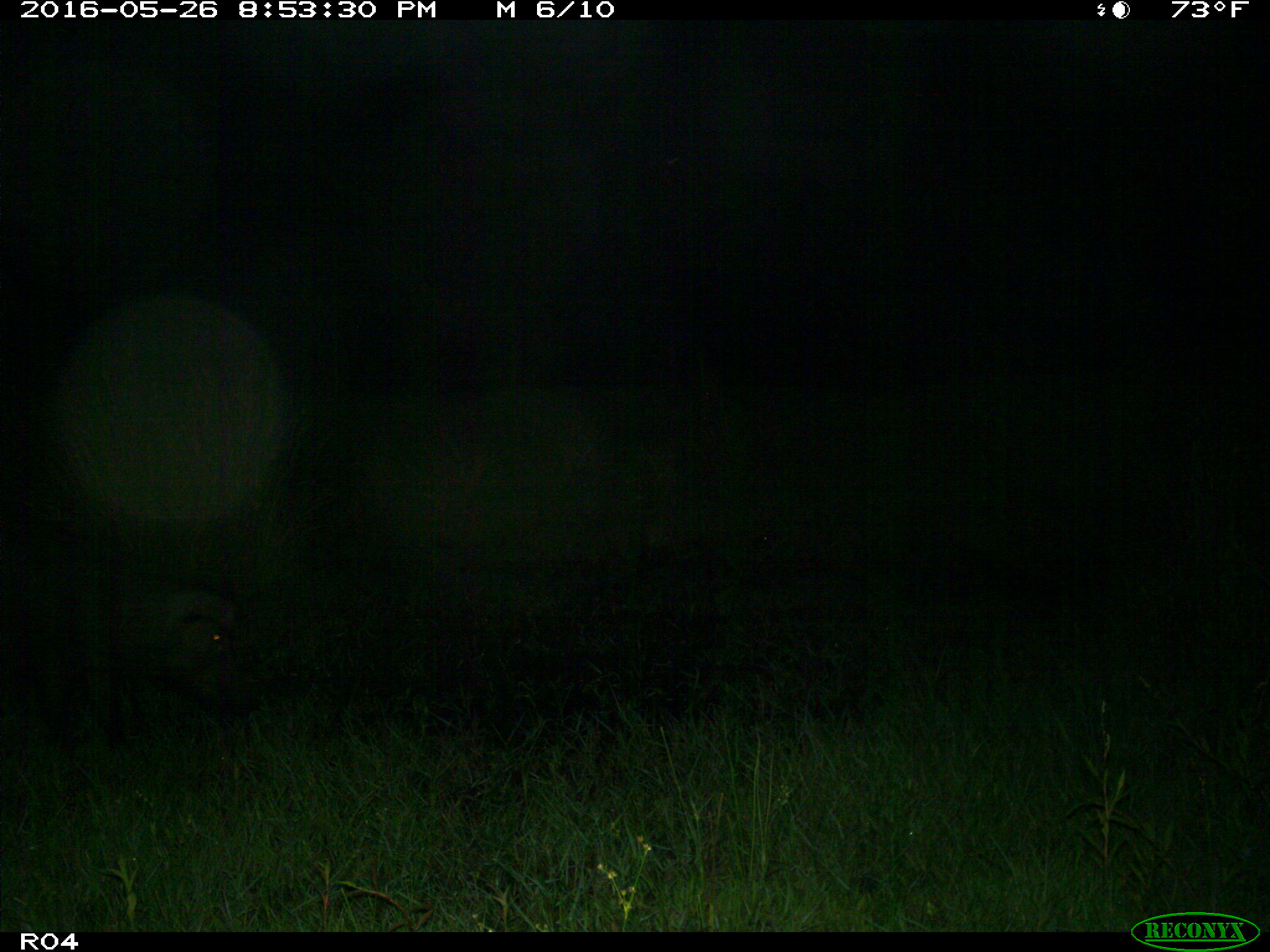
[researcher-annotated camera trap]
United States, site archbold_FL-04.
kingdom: Animalia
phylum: Chordata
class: Mammalia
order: Artiodactyla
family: Suidae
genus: Sus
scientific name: Sus scrofa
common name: wild boar